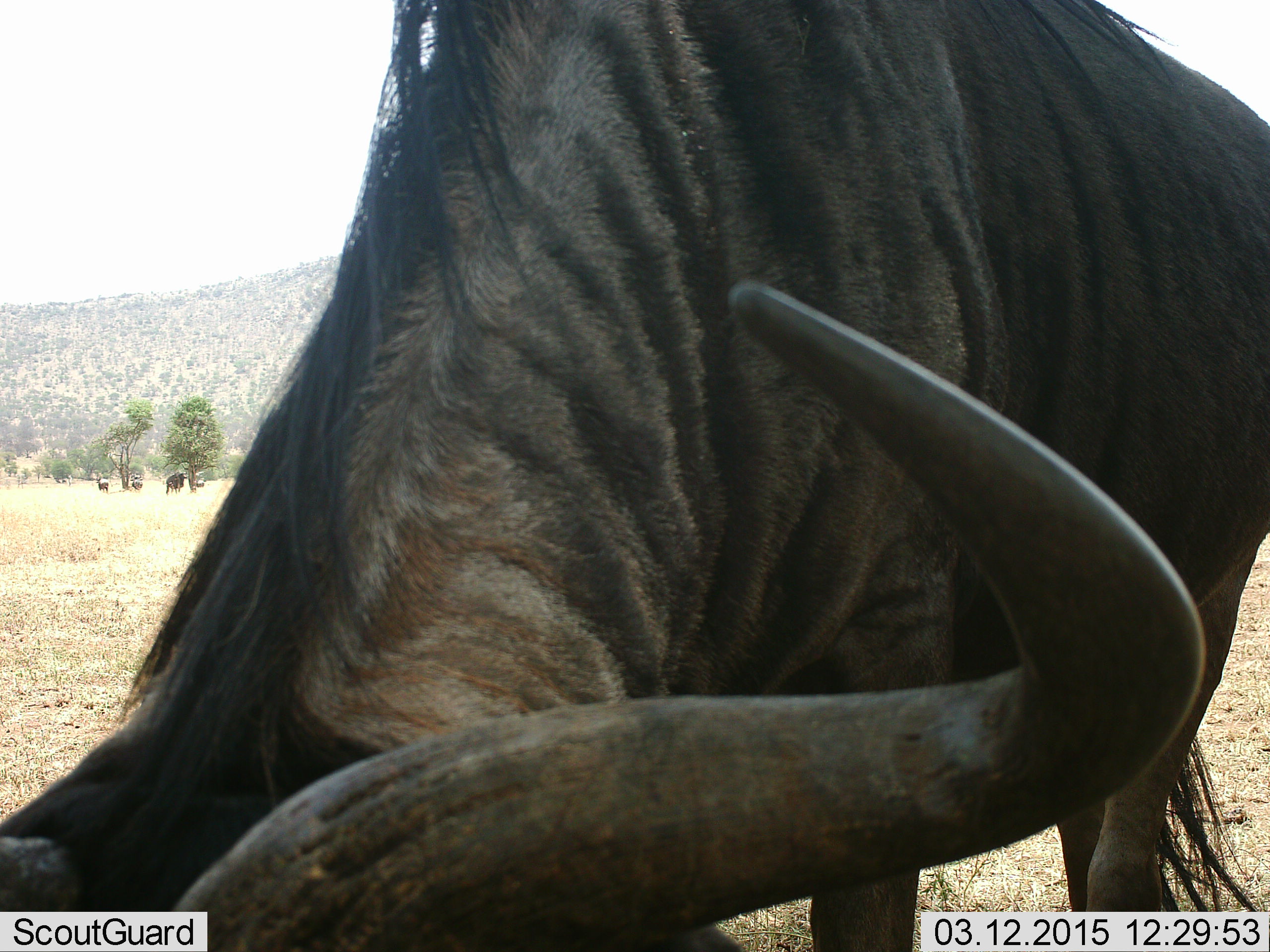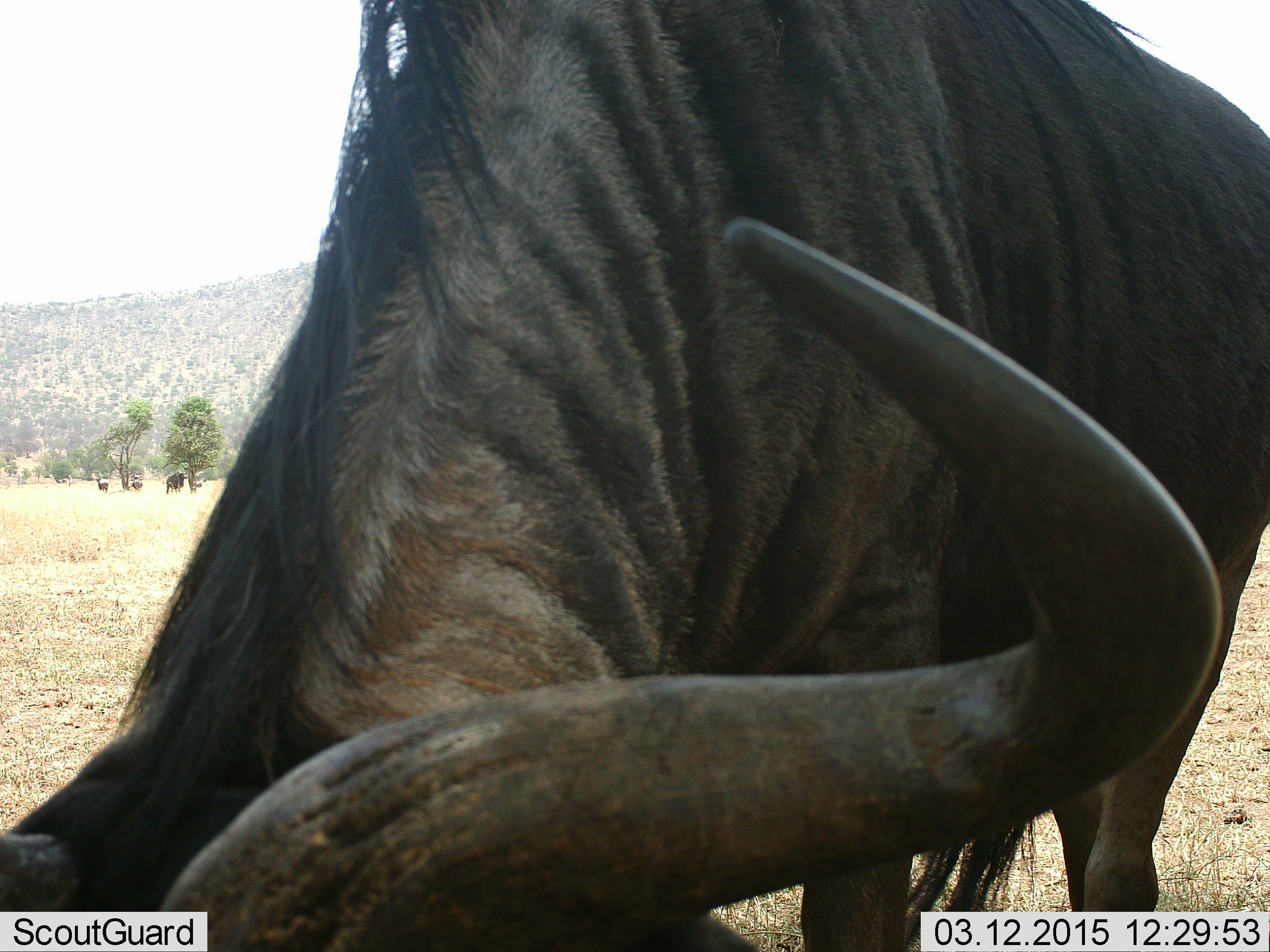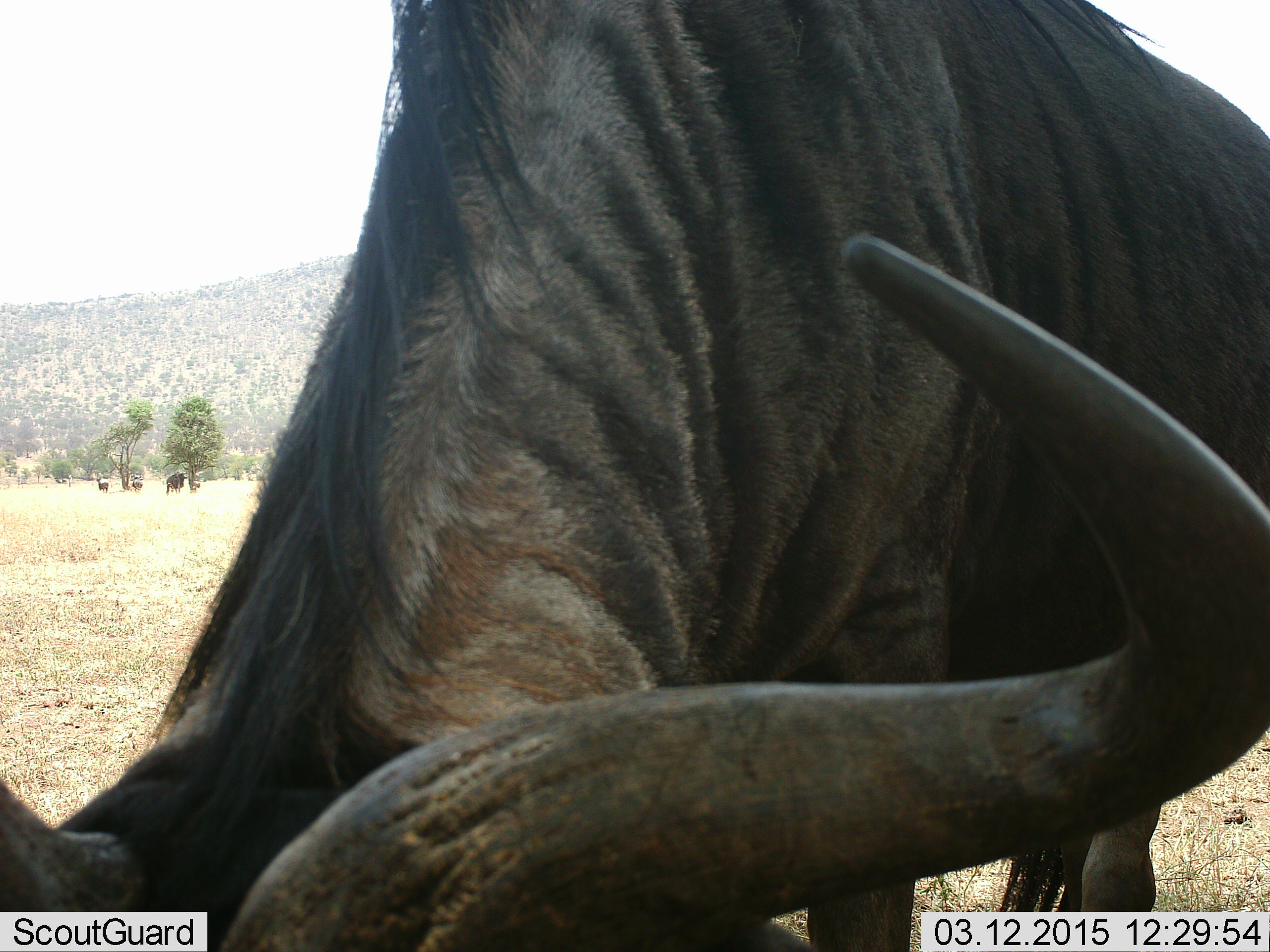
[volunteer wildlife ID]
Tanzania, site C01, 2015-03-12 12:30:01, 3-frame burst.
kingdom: Animalia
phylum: Chordata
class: Mammalia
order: Artiodactyla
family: Bovidae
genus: Connochaetes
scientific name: Connochaetes taurinus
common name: blue wildebeest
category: wildebeest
Wildebeest (blue wildebeest) (Connochaetes taurinus), count 4. Behavior (volunteer vote fractions): standing 80%, resting 10%, moving 20%, interacting 10%. Young present (vote fraction): 0%. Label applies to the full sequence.